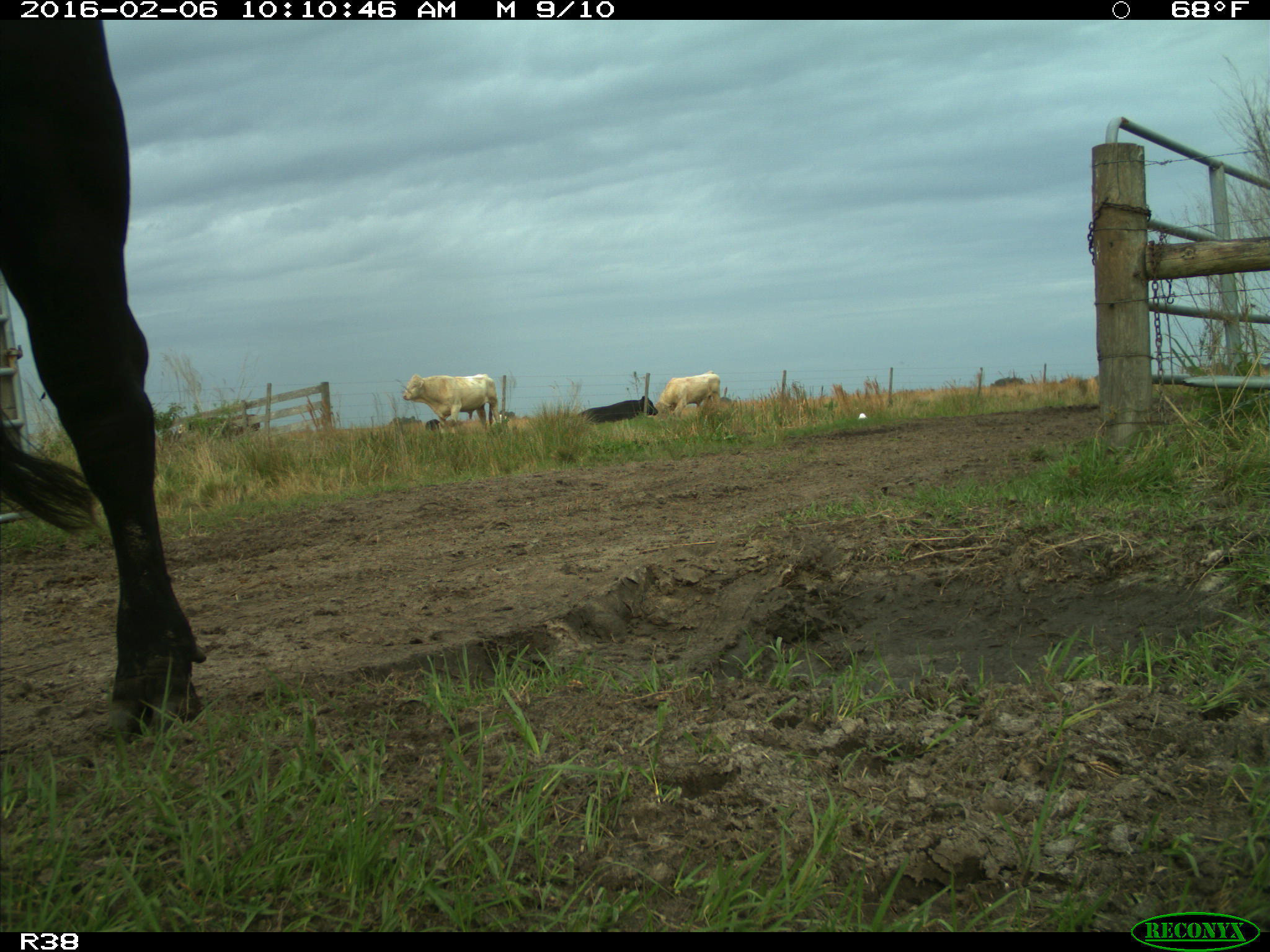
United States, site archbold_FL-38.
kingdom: Animalia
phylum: Chordata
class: Mammalia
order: Artiodactyla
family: Bovidae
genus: Bos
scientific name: Bos taurus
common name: domestic cow